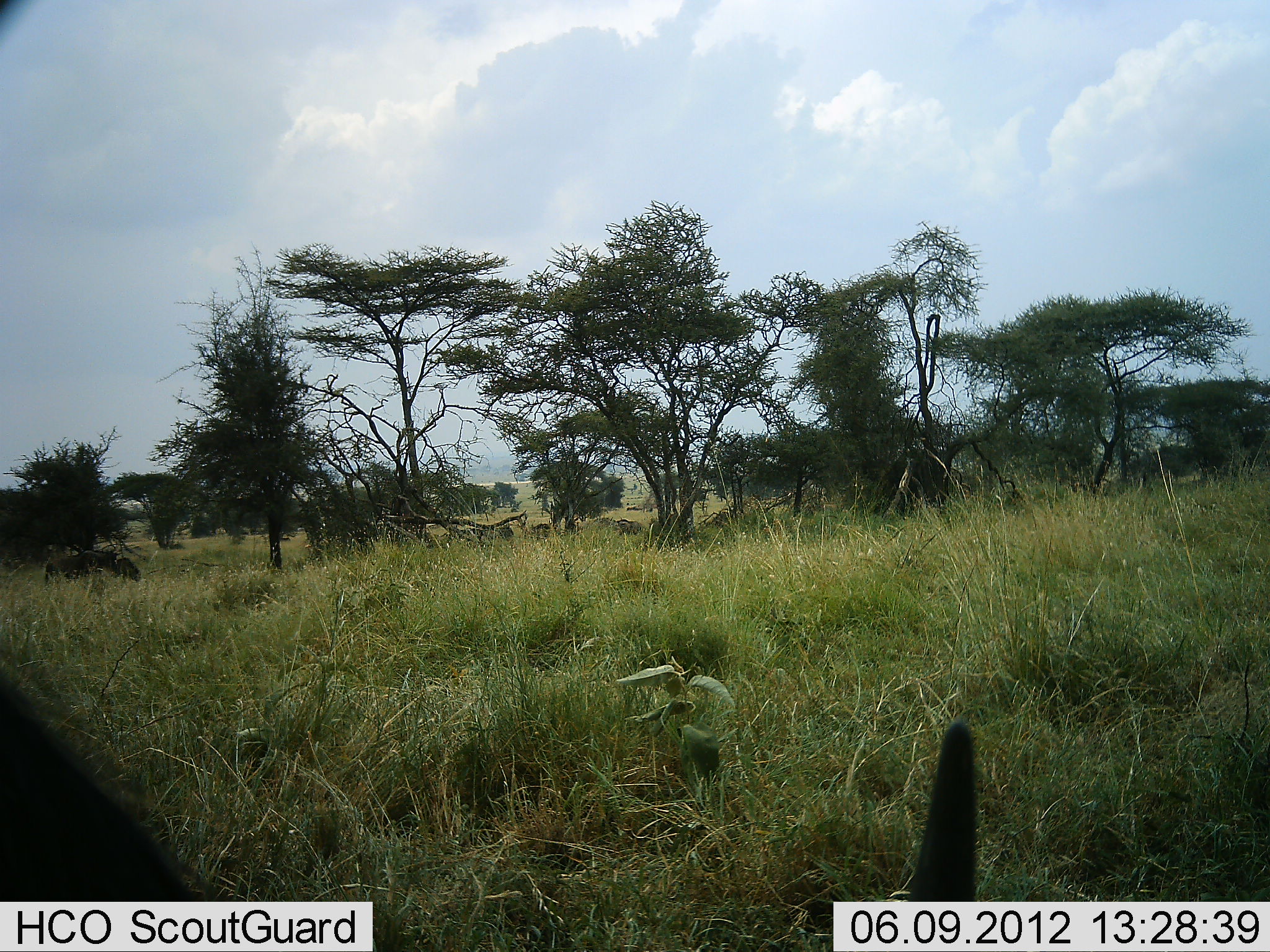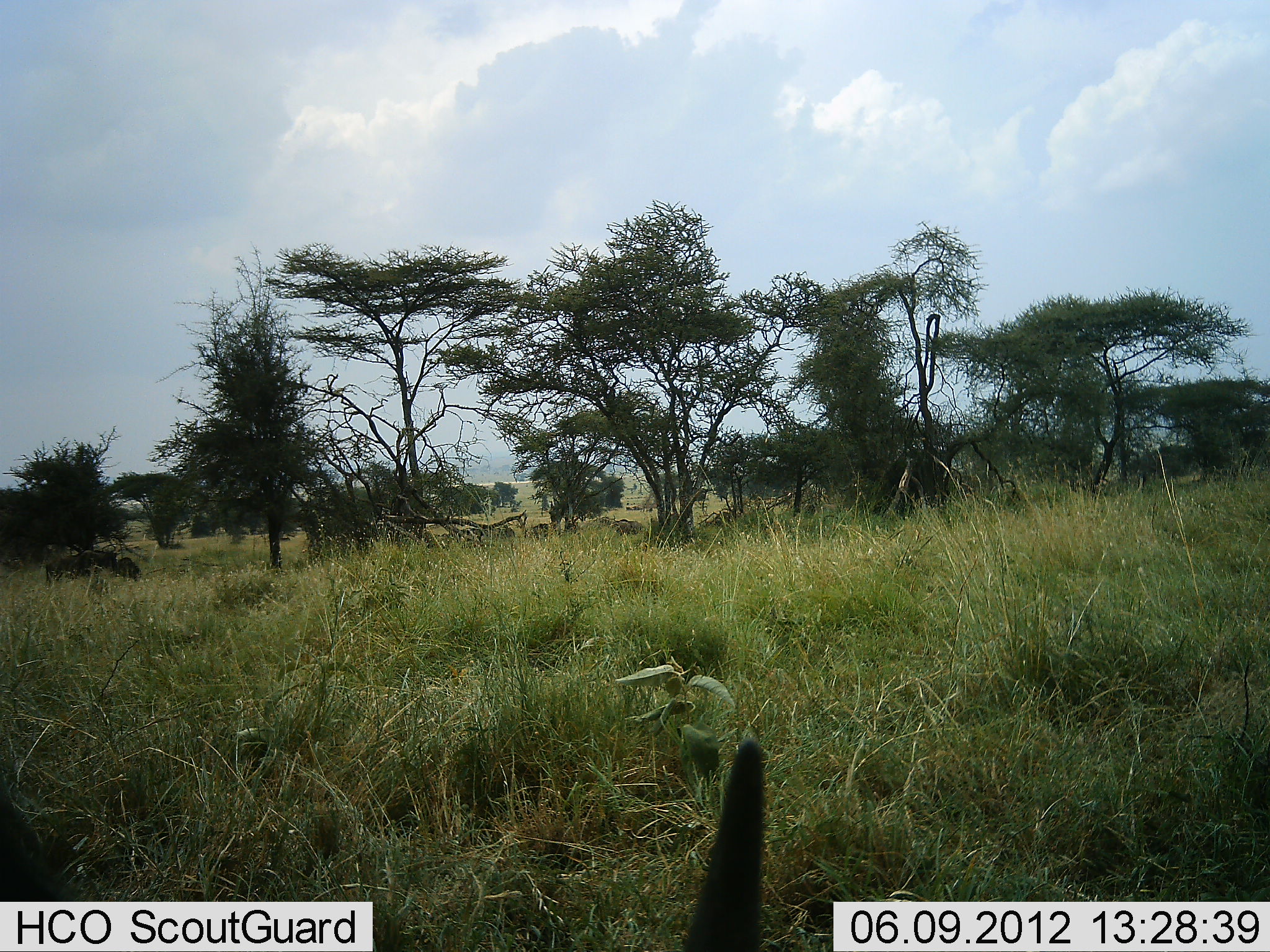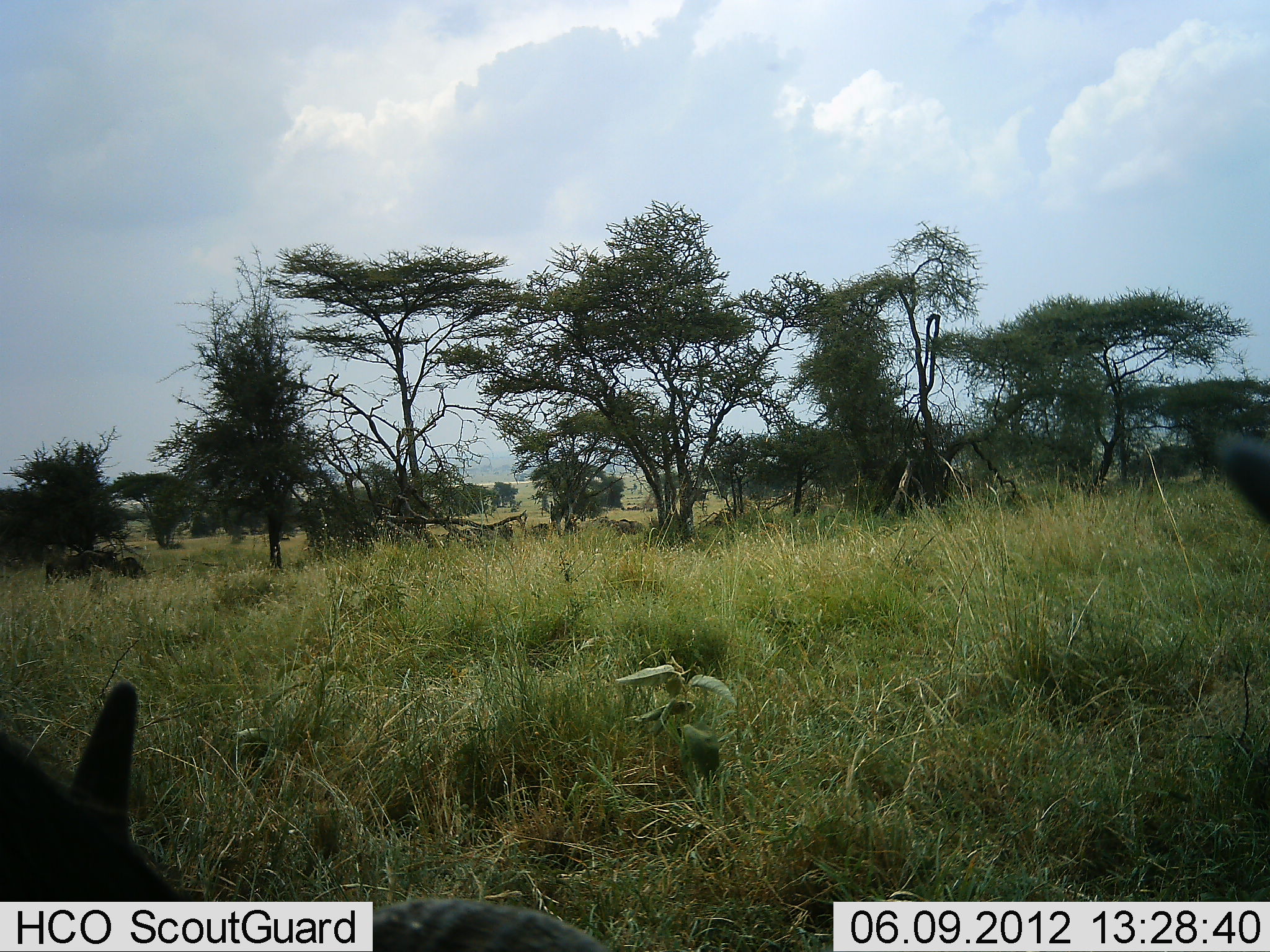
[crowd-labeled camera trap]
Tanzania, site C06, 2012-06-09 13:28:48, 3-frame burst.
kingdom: Animalia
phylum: Chordata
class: Mammalia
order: Artiodactyla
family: Bovidae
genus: Connochaetes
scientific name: Connochaetes taurinus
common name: blue wildebeest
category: wildebeest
Wildebeest (blue wildebeest) (Connochaetes taurinus), count 3. Behavior (volunteer vote fractions): standing 25%, resting 0%, moving 25%, interacting 0%. Young present (vote fraction): 0%. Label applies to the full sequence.